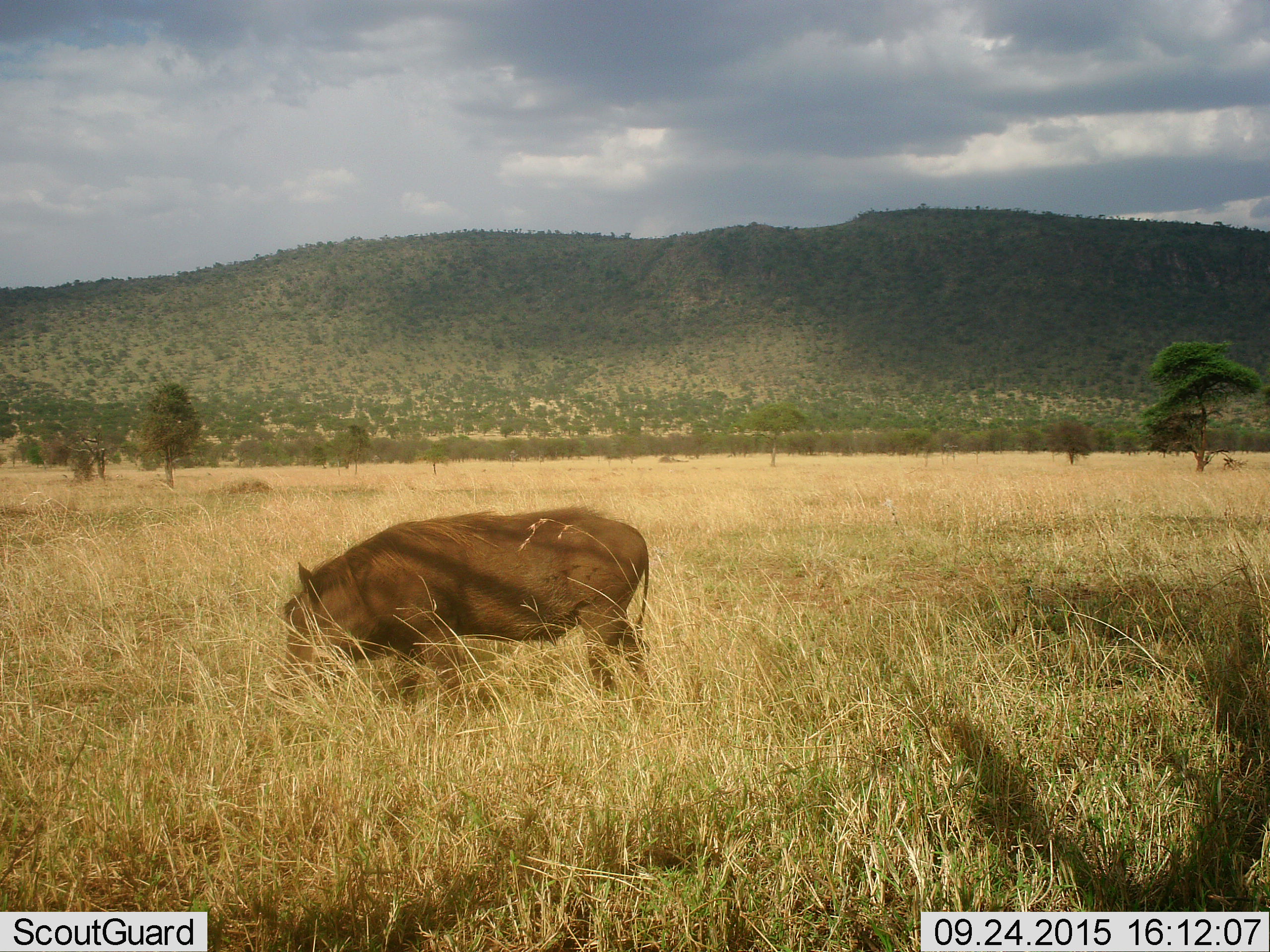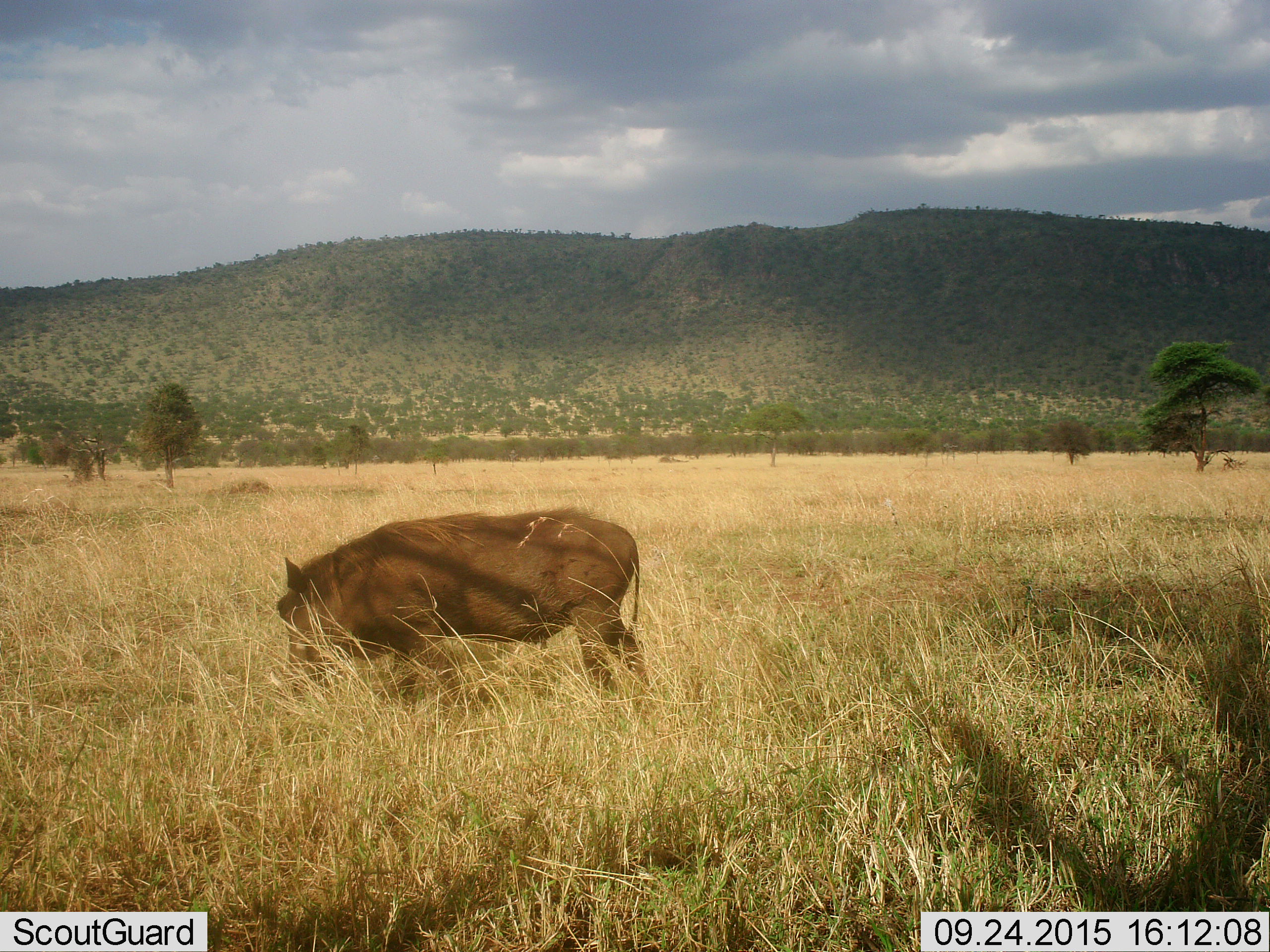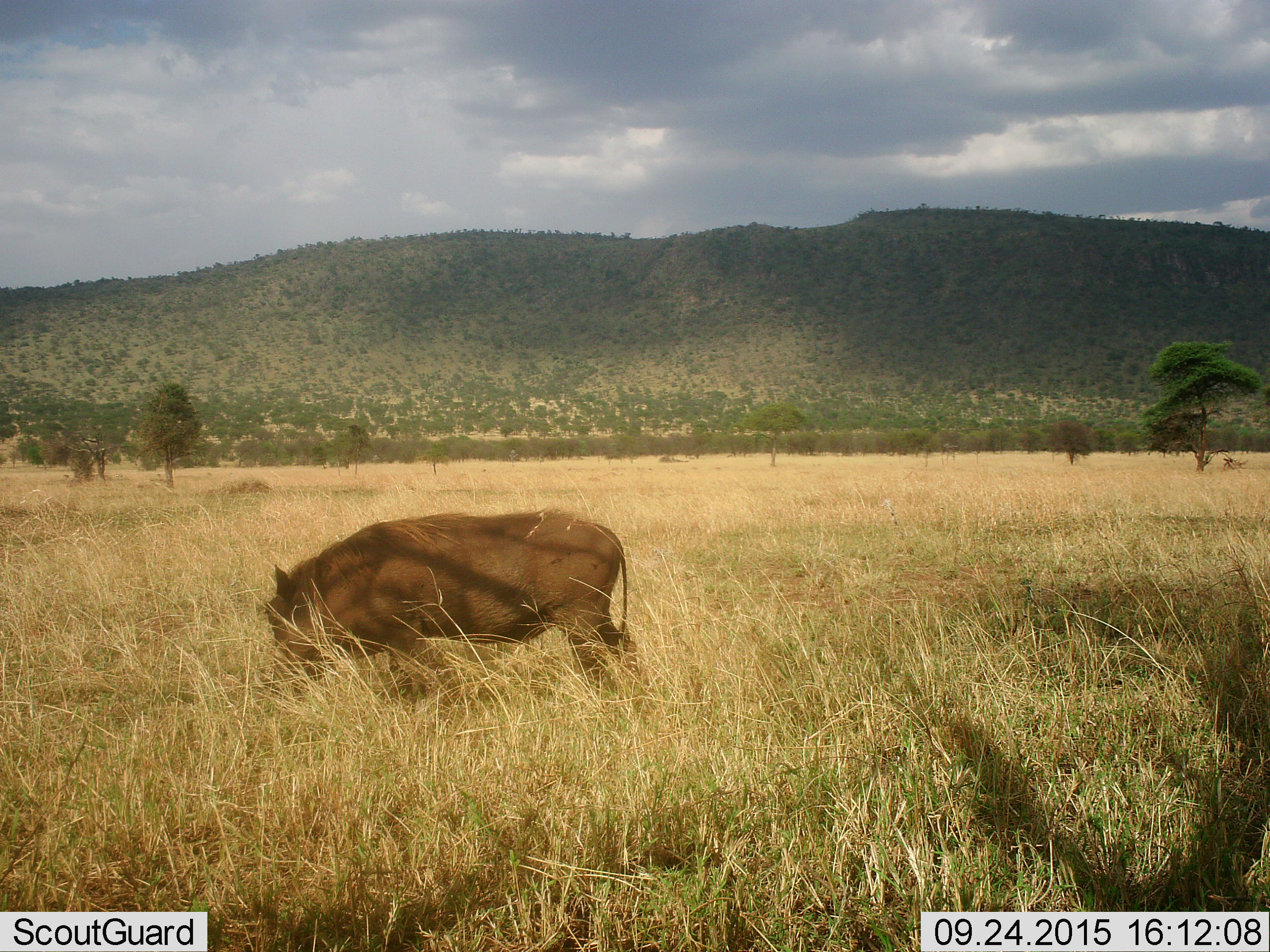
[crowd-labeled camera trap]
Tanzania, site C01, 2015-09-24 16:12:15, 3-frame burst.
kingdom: Animalia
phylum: Chordata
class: Mammalia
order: Artiodactyla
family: Suidae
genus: Phacochoerus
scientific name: Phacochoerus africanus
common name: warthog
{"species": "warthog (Phacochoerus africanus)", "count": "1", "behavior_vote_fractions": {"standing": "12%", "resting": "0%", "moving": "12%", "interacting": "6%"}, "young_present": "0%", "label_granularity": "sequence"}